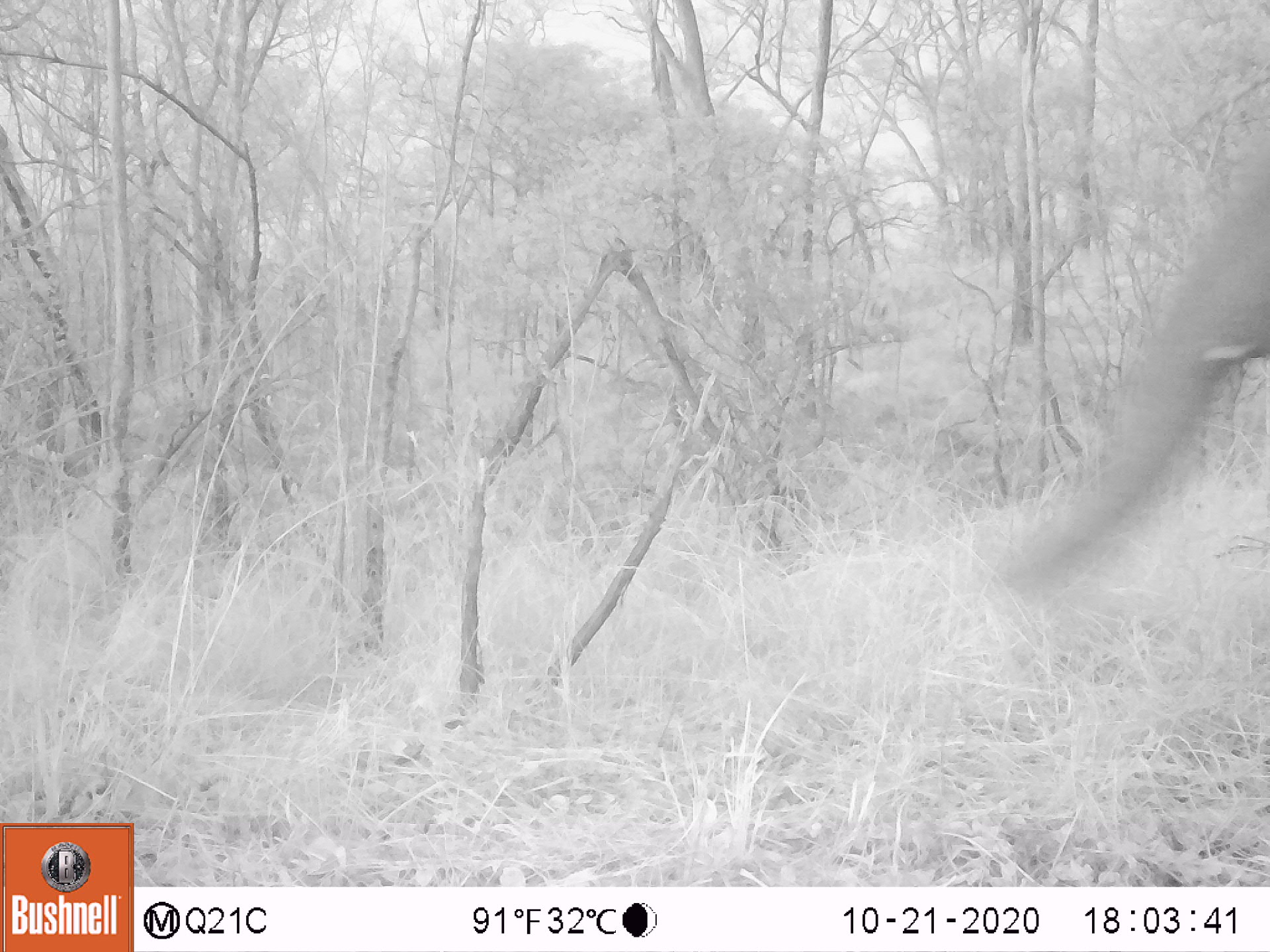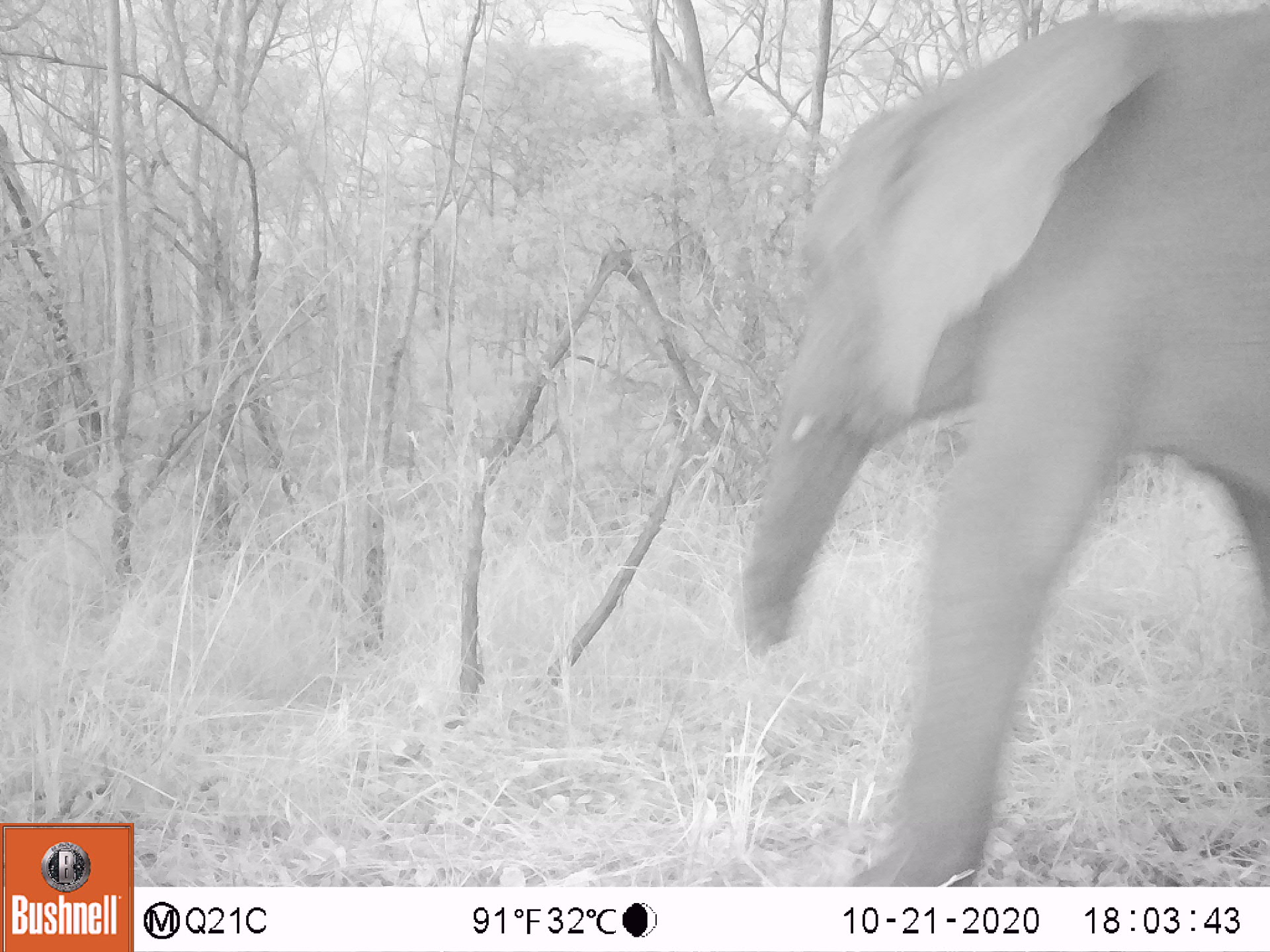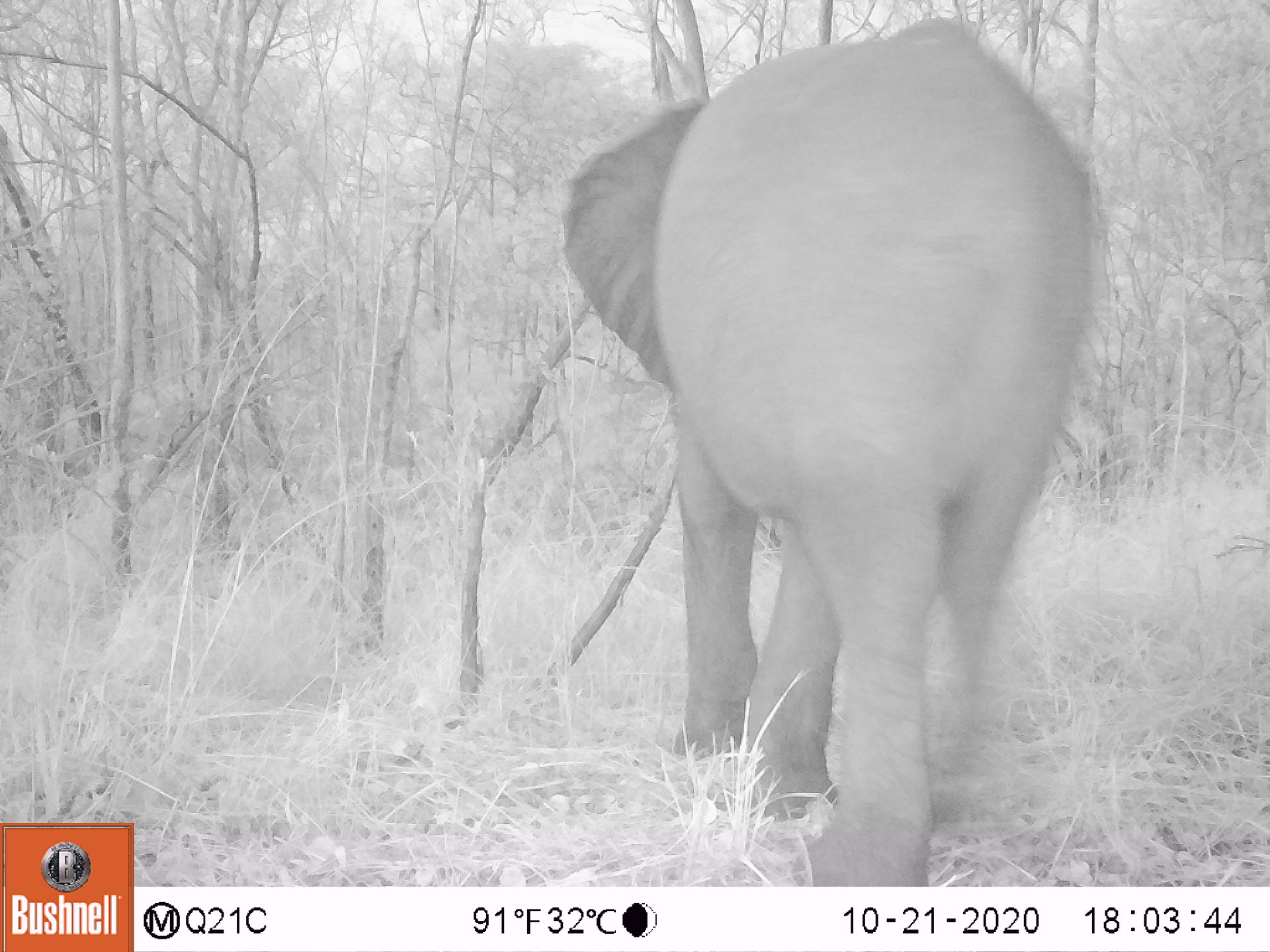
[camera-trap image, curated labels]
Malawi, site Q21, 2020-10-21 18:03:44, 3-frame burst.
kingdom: Animalia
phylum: Chordata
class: Mammalia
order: Proboscidea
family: Elephantidae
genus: Loxodonta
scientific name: Loxodonta africana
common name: african savanna elephant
African savanna elephant (Loxodonta africana), count 1.